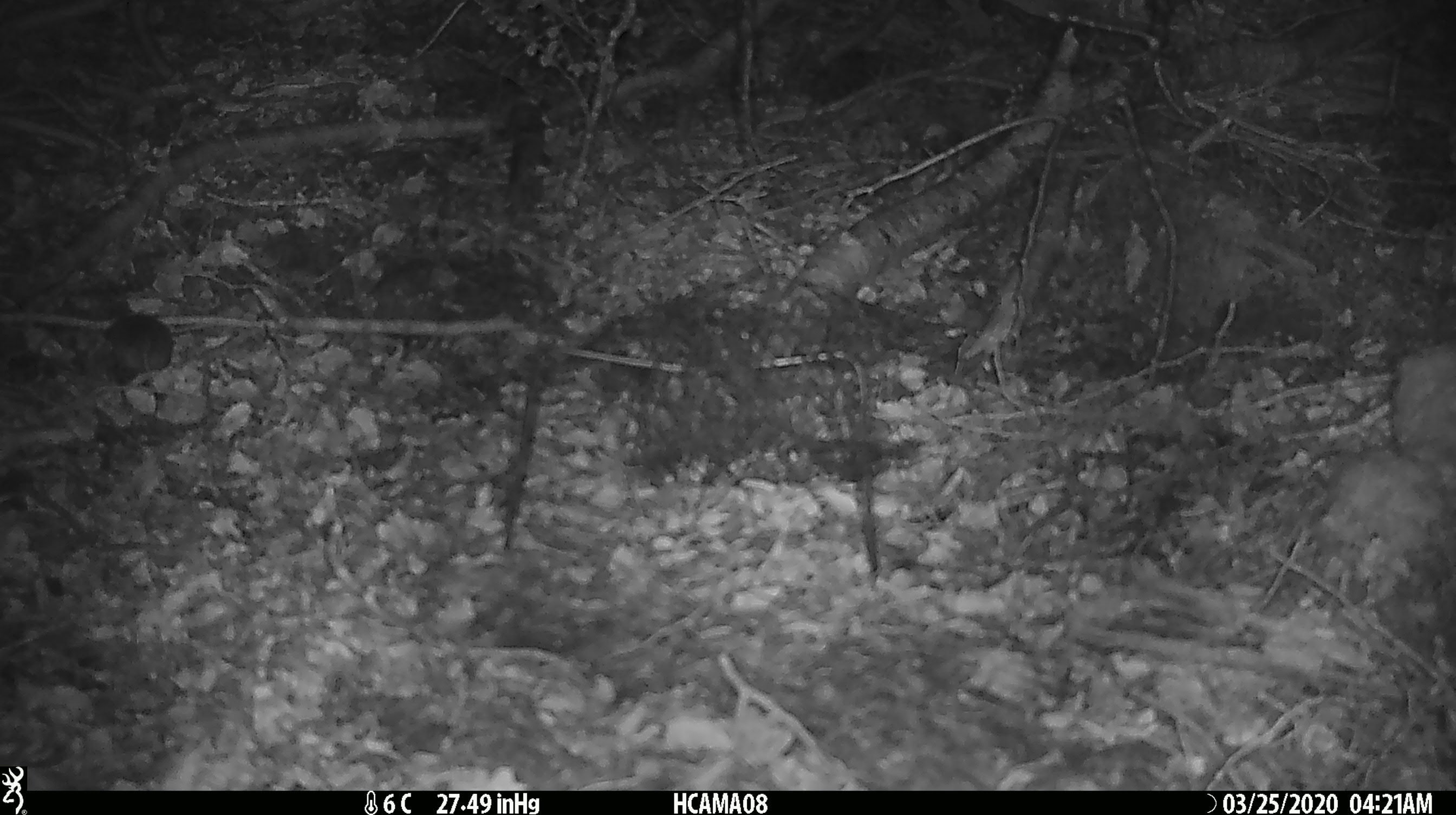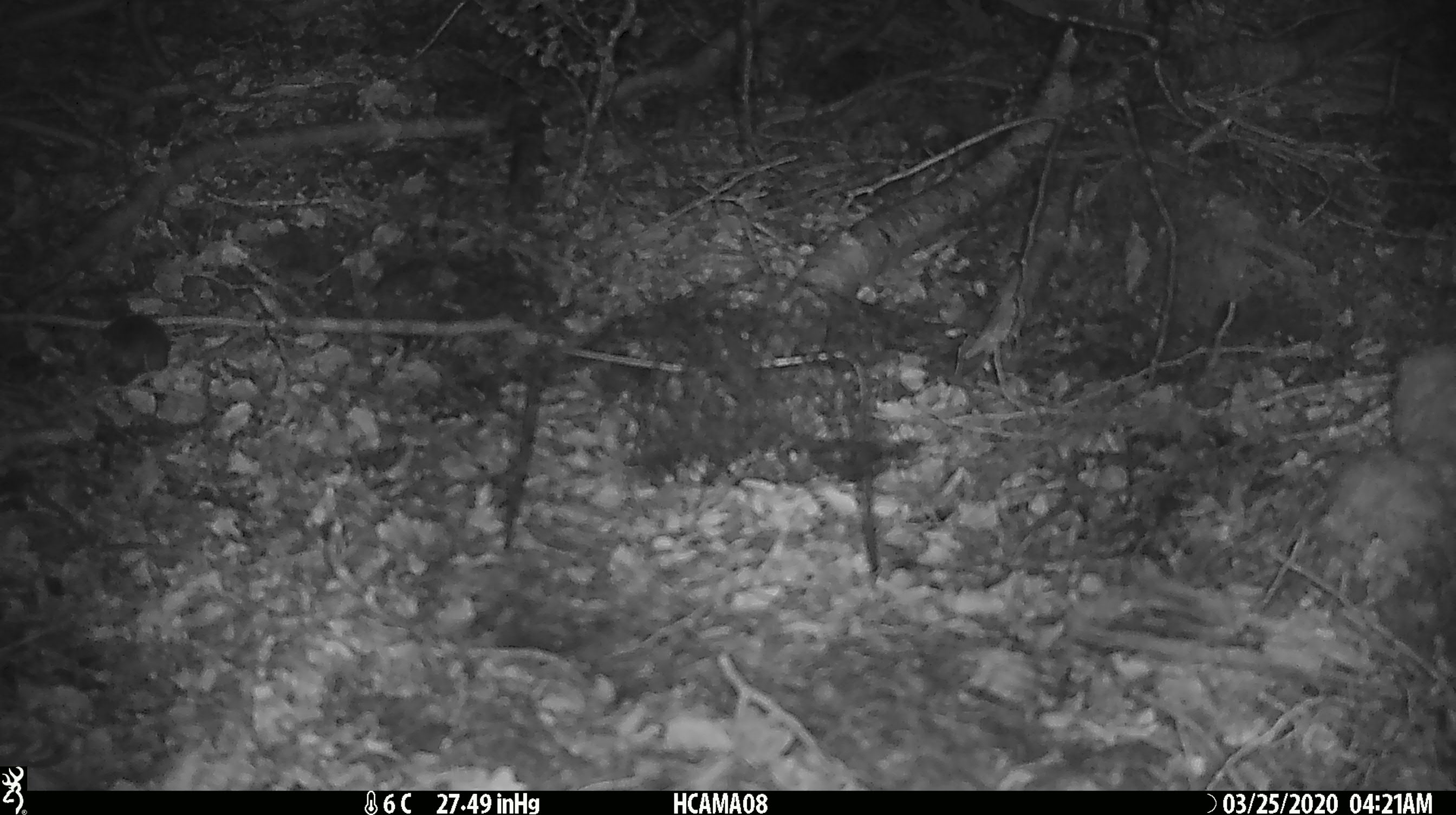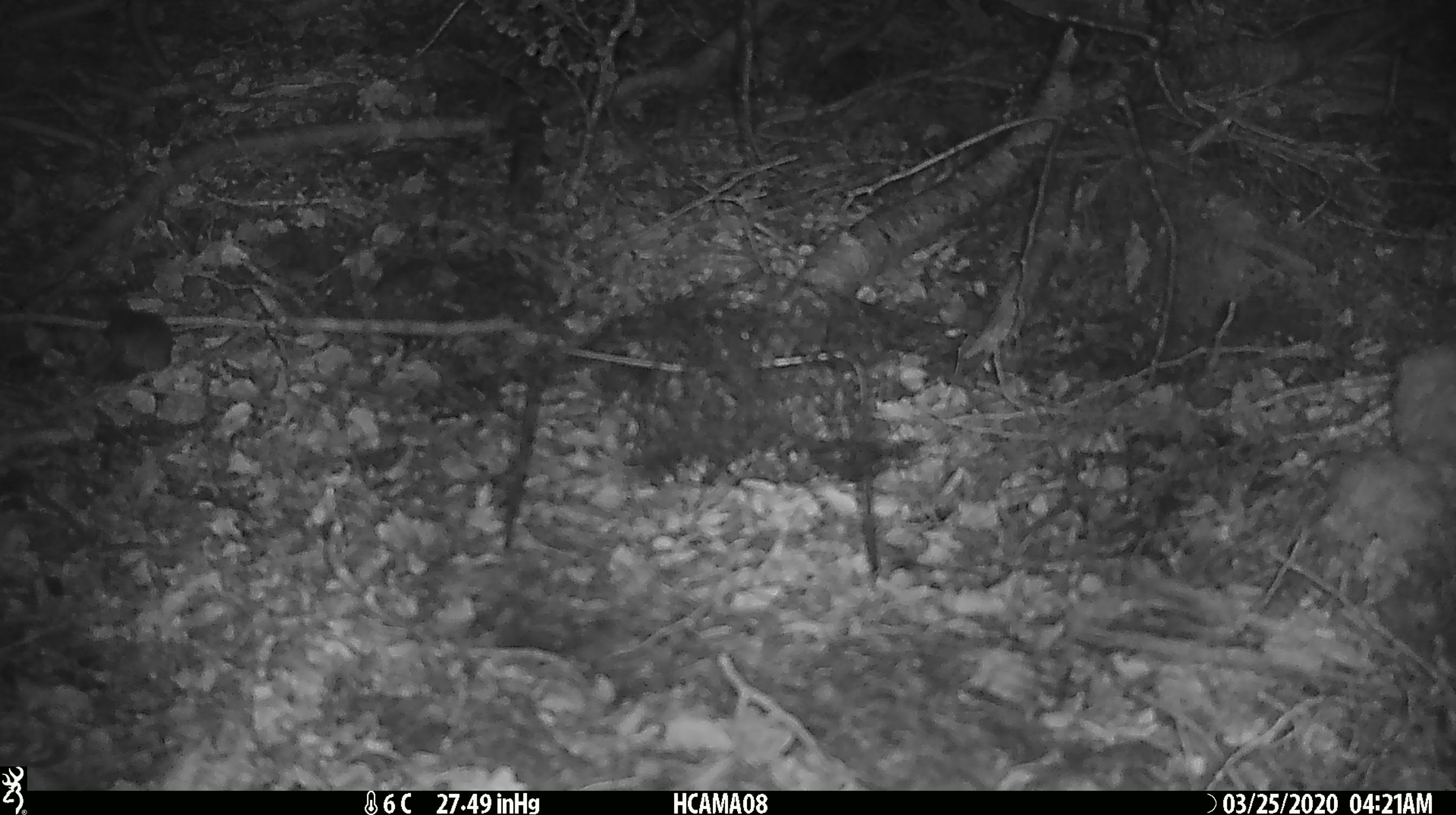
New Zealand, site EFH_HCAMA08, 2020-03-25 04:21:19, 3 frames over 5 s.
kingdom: Animalia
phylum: Chordata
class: Mammalia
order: Rodentia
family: Muridae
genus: Mus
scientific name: Mus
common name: mouse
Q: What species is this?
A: Mouse (Mus).